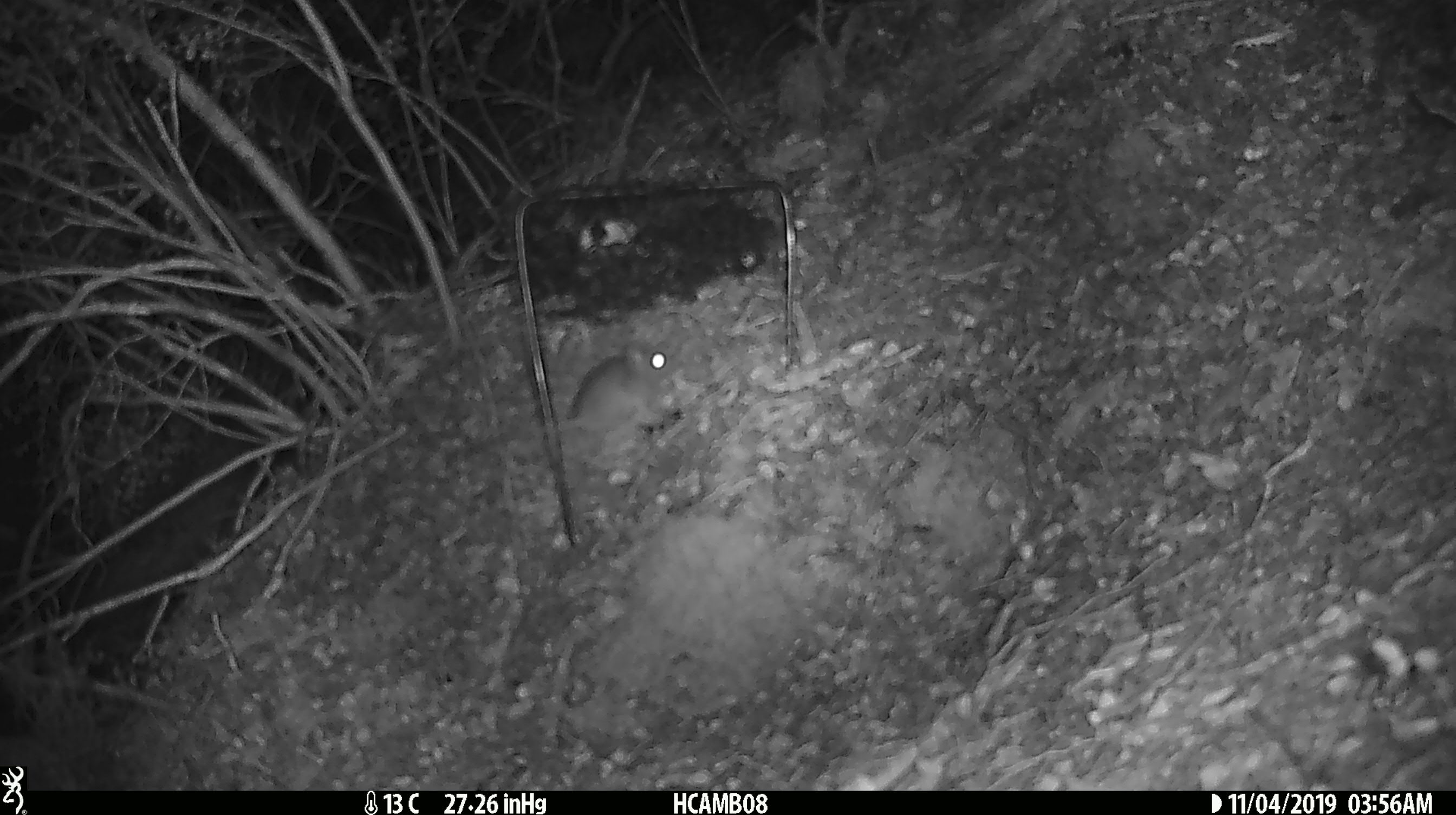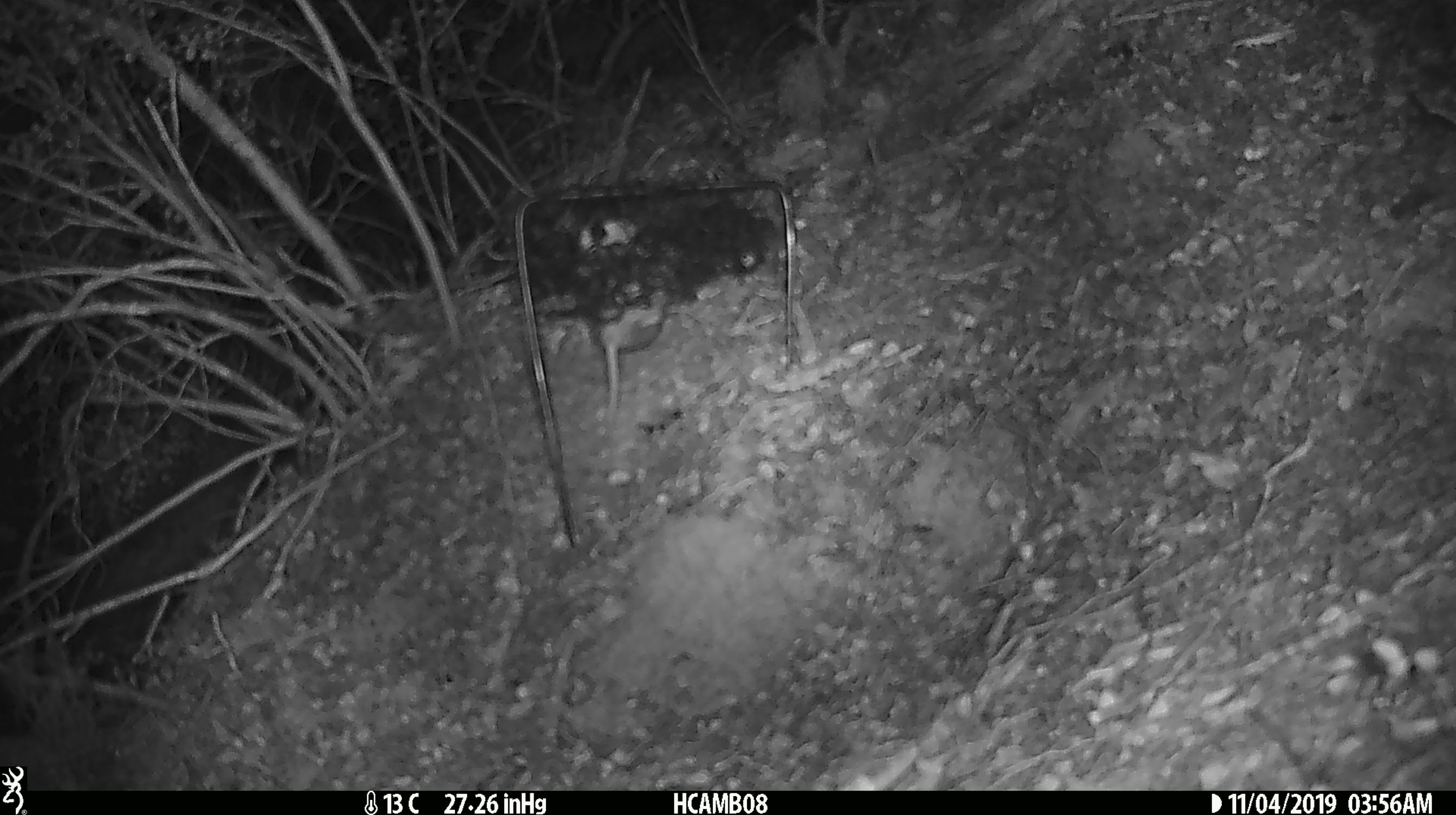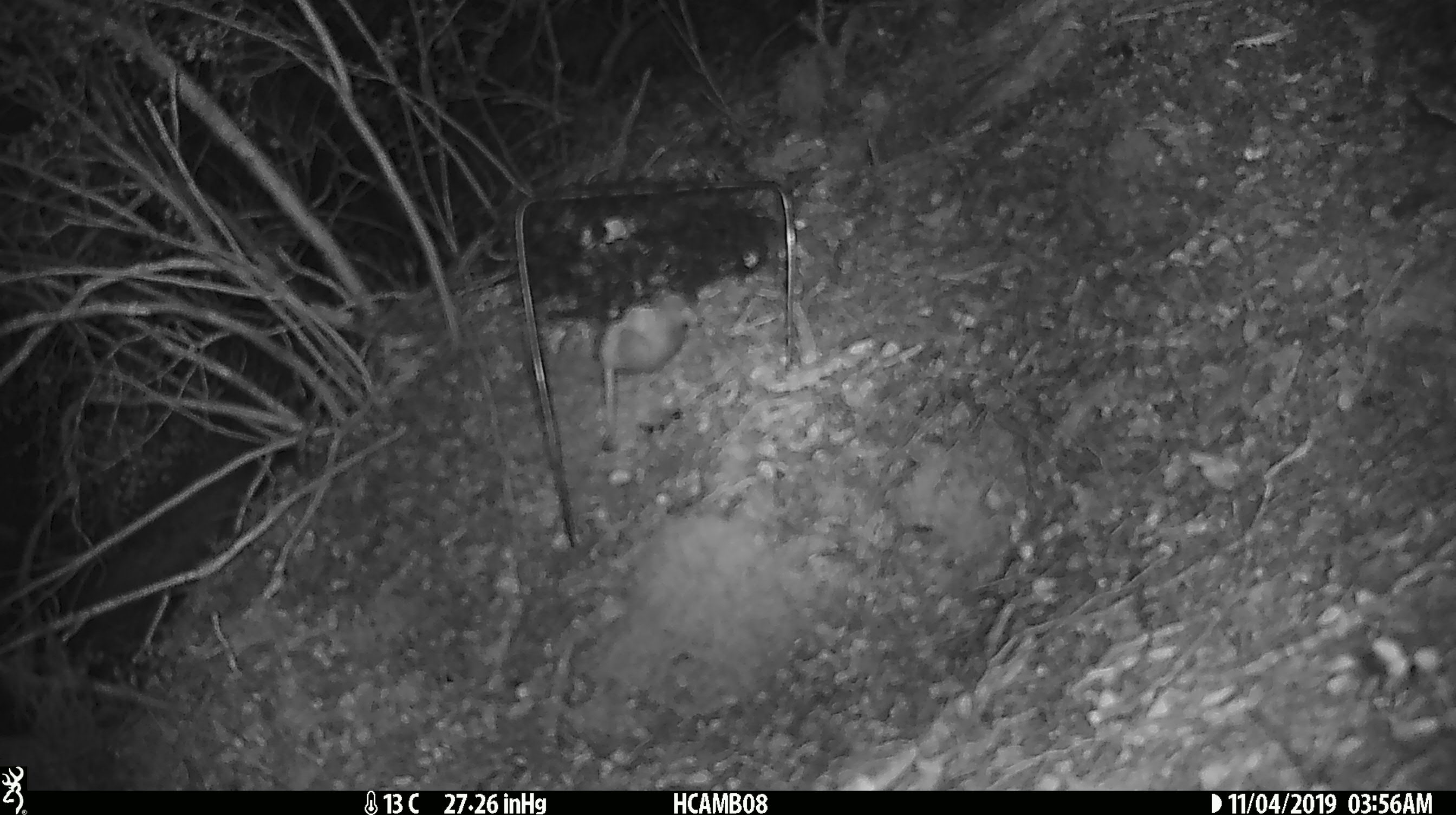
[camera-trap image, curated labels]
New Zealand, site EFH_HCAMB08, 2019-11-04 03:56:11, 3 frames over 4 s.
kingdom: Animalia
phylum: Chordata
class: Mammalia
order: Rodentia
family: Muridae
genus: Mus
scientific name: Mus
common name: mouse